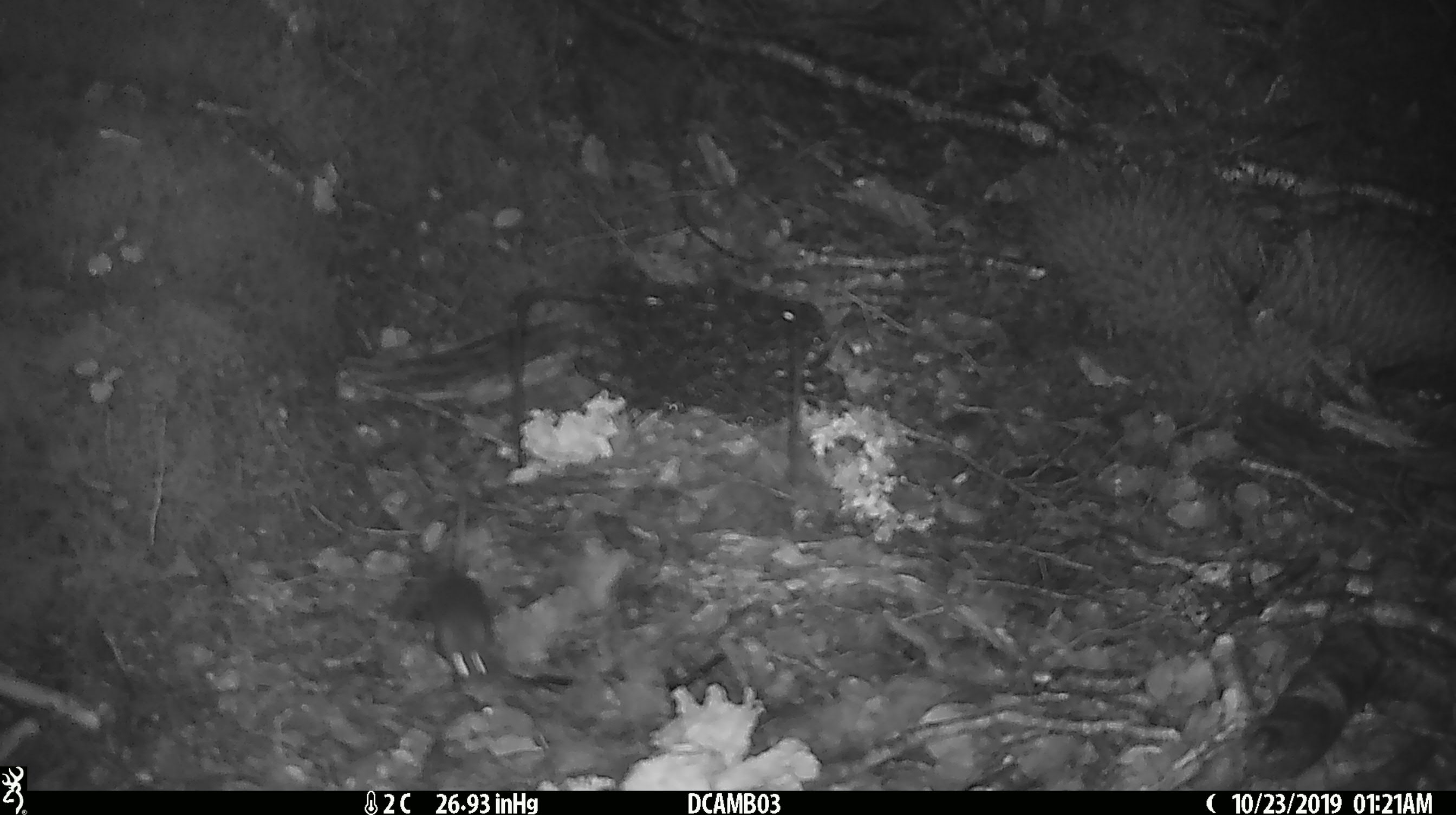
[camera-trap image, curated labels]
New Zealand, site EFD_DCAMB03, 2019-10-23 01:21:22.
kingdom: Animalia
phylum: Chordata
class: Mammalia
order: Rodentia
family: Muridae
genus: Mus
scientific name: Mus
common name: mouse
Mouse (Mus).